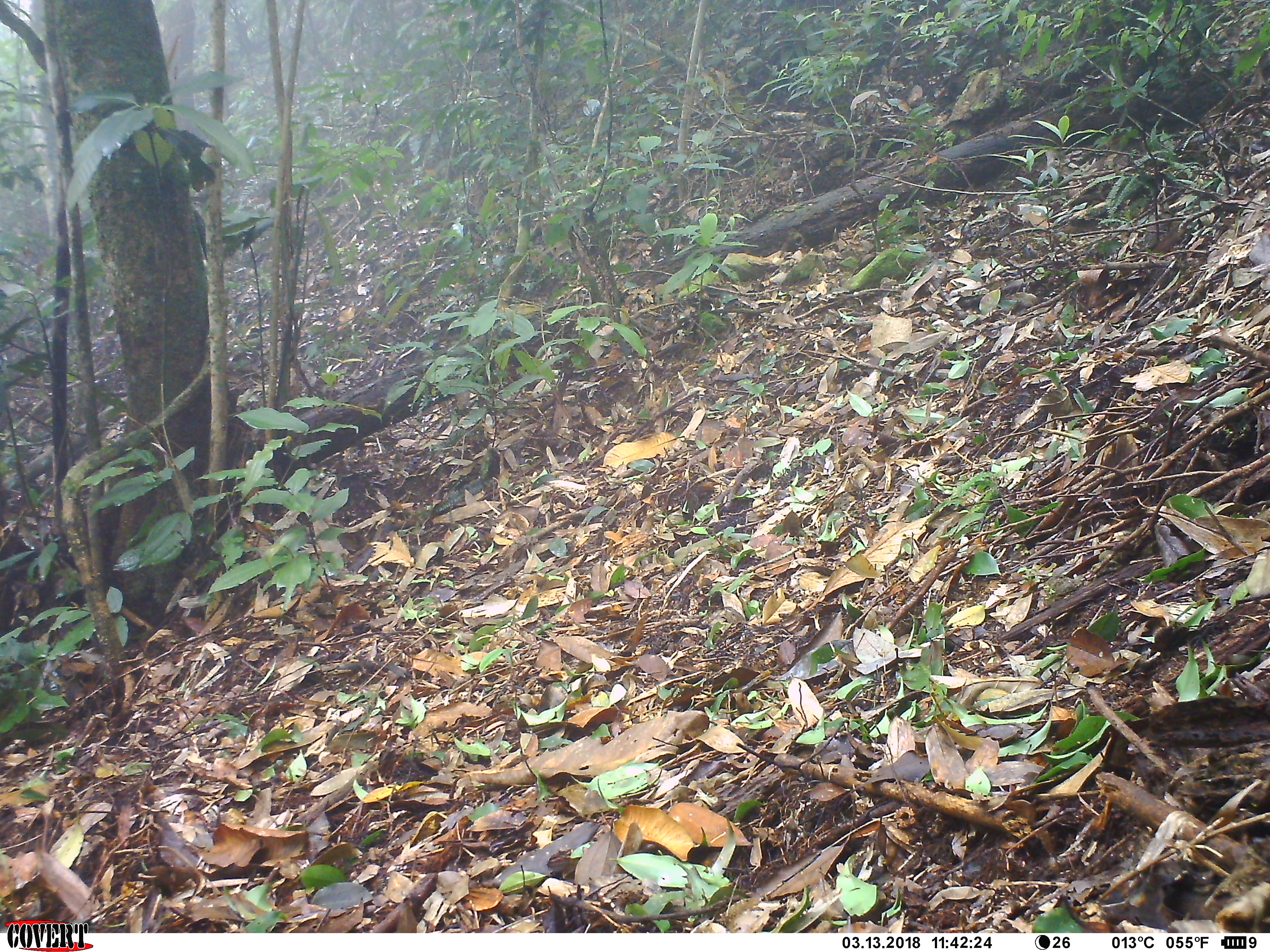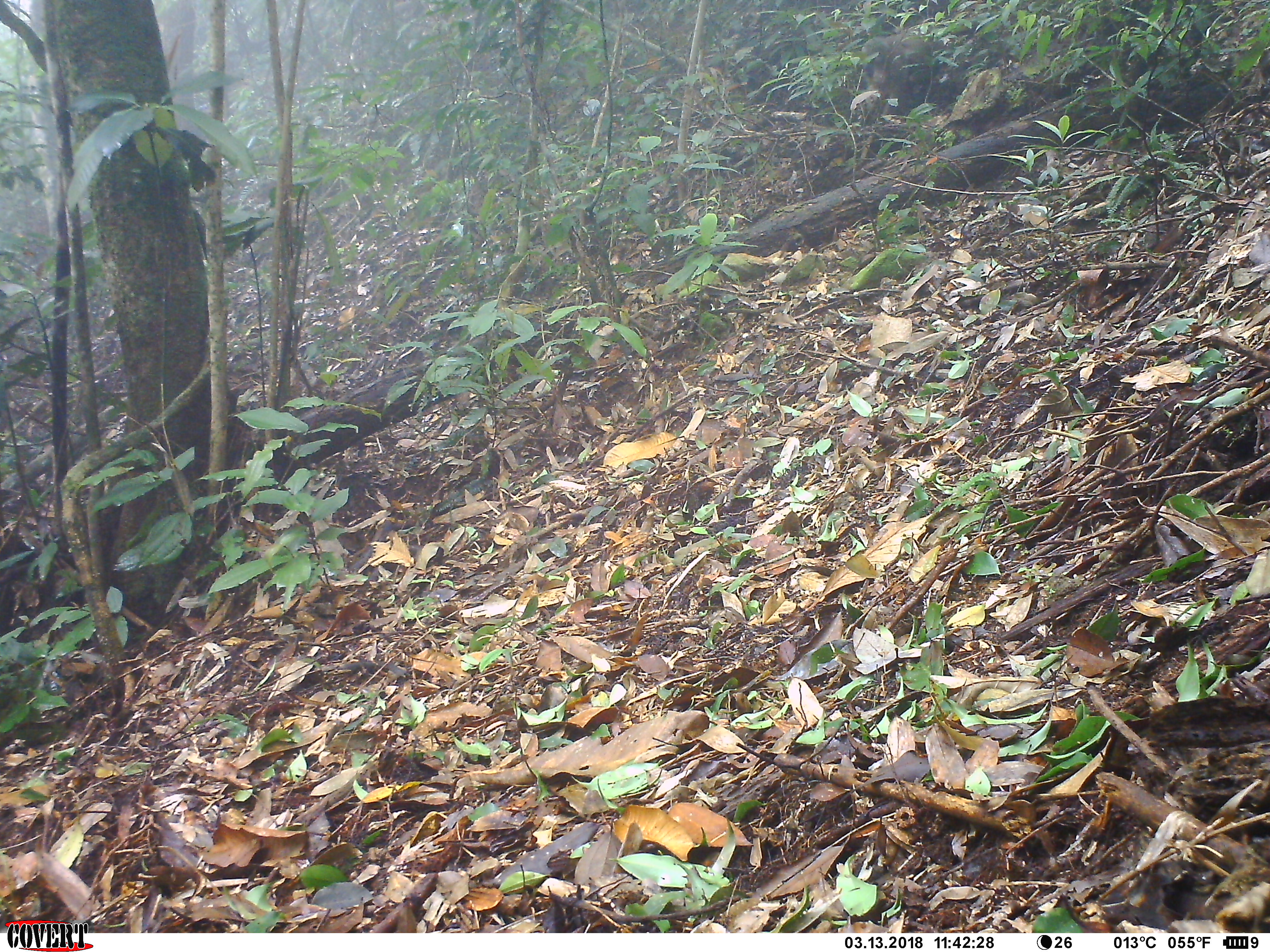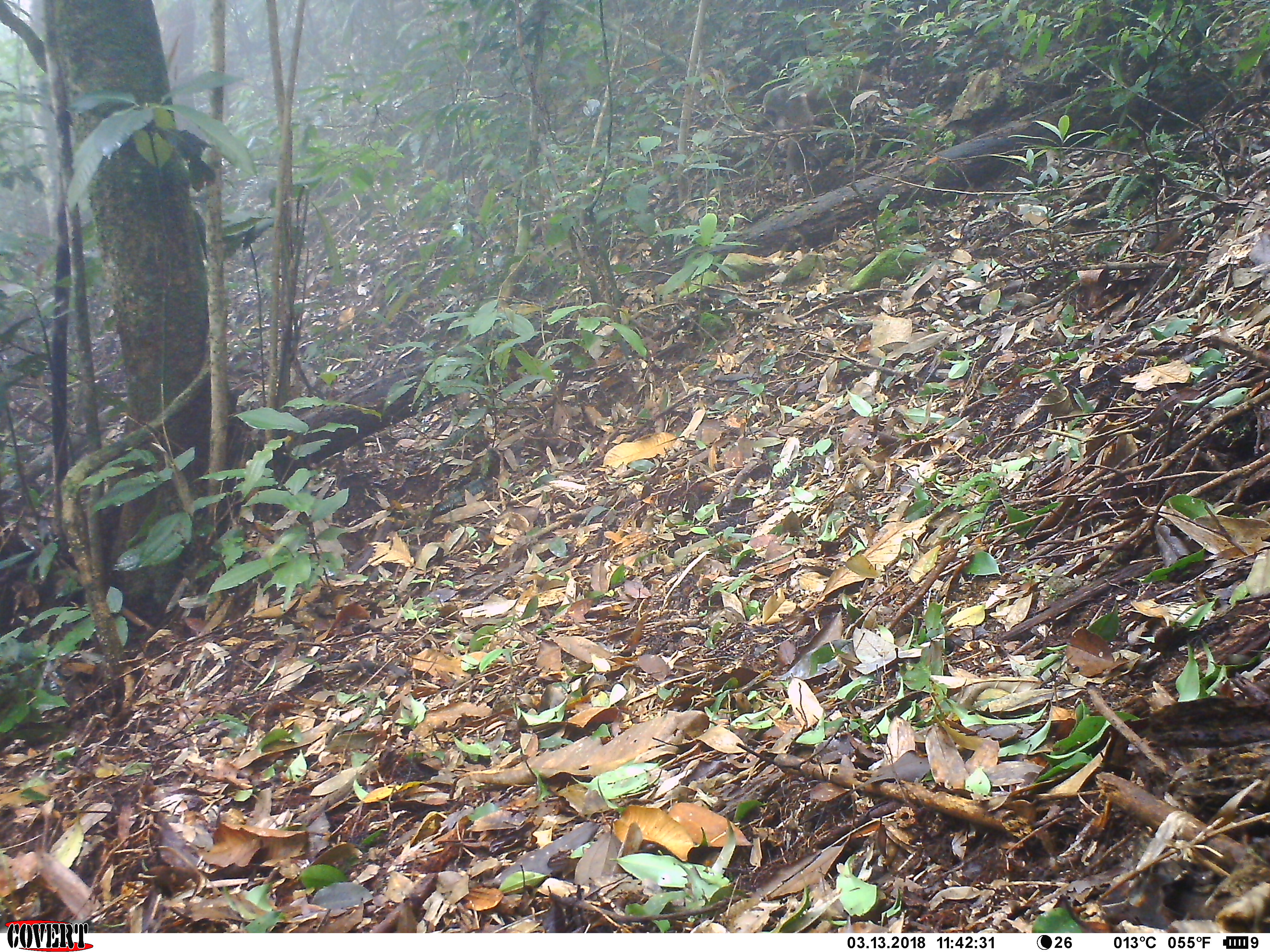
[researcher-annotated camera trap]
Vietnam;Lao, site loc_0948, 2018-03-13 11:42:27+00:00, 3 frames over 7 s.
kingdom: Animalia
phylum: Chordata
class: Mammalia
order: Primates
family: Cercopithecidae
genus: Macaca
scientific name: Macaca arctoides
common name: stump-tailed macaque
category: stump tailed macaque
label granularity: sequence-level